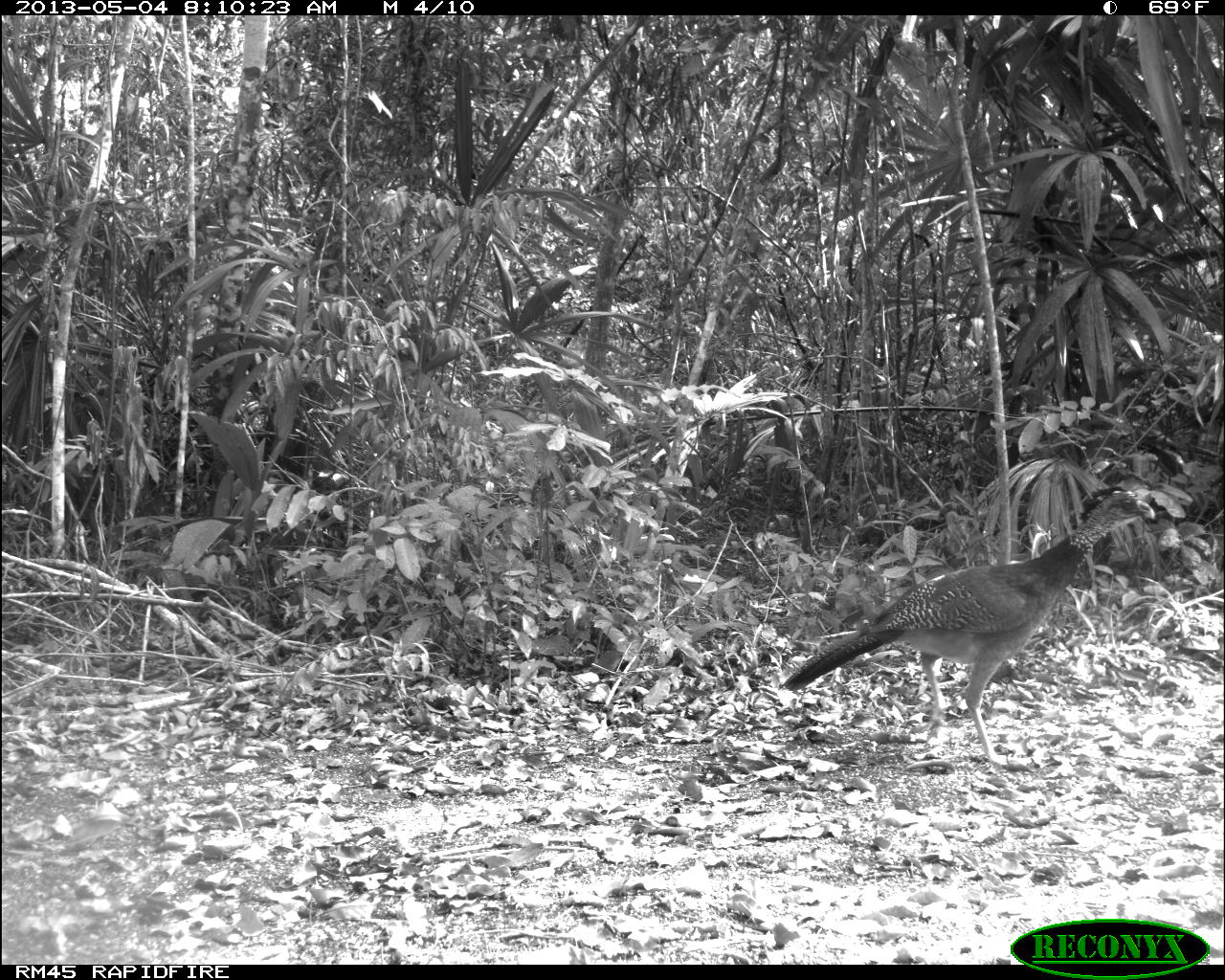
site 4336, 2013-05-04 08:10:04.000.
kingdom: Animalia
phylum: Chordata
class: Aves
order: Galliformes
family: Cracidae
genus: Crax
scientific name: Crax rubra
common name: great curassow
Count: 1.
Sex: female.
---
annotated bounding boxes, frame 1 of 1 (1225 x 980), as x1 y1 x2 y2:
crax rubra: 778 488 1155 771